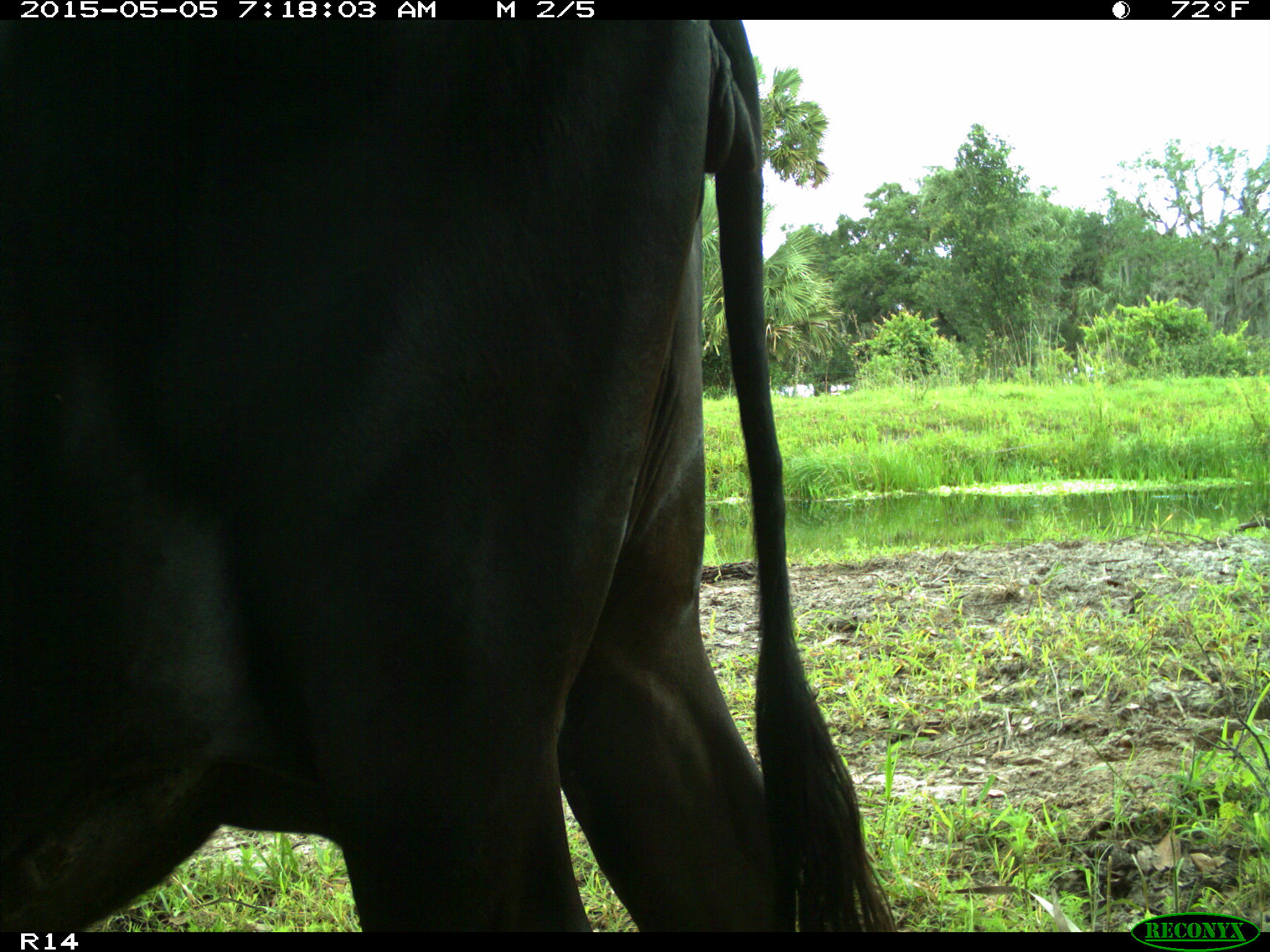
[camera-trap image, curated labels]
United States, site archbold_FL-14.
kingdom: Animalia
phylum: Chordata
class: Mammalia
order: Artiodactyla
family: Bovidae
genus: Bos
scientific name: Bos taurus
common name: domestic cow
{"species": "Bos taurus (domestic cow)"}